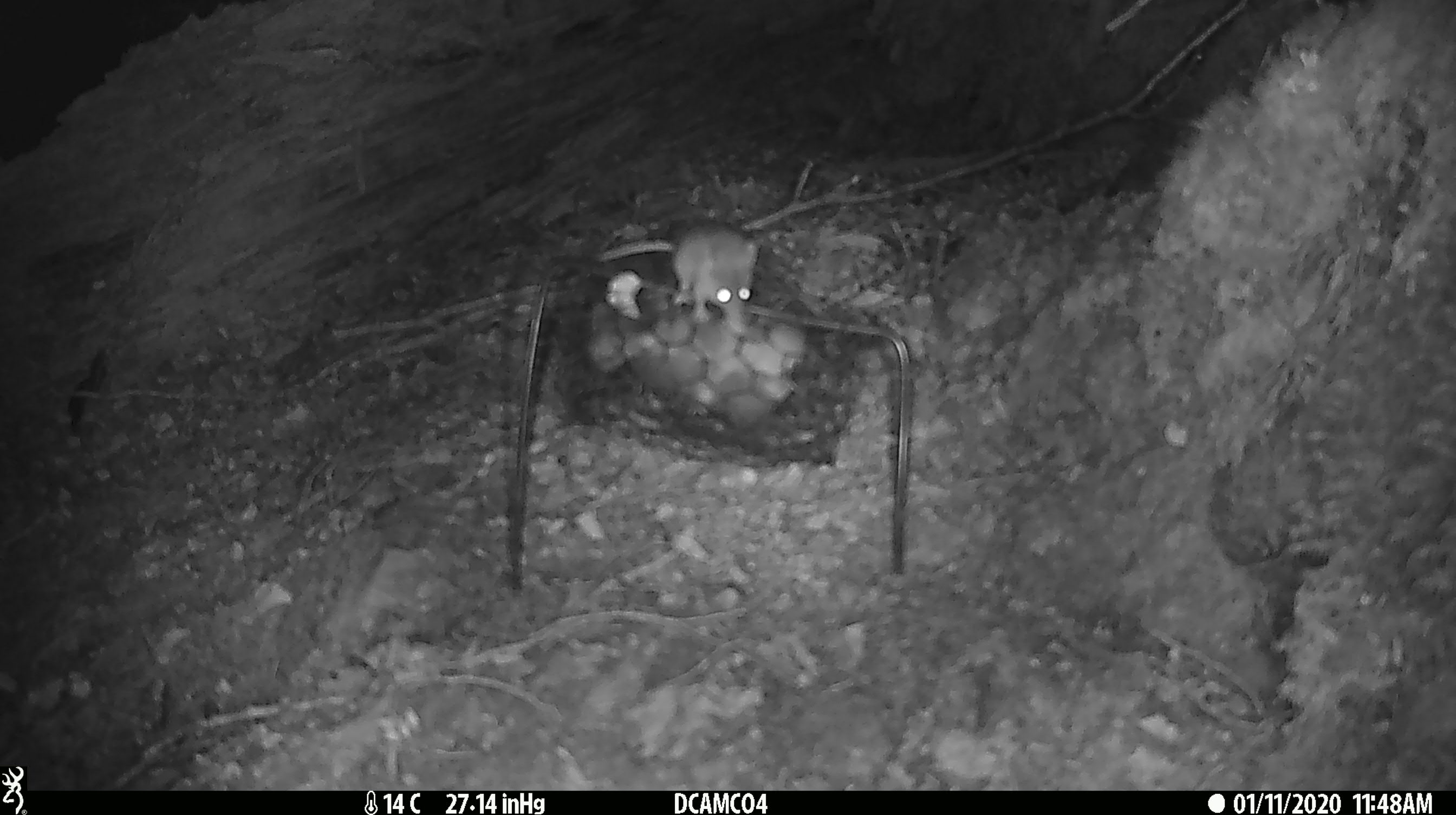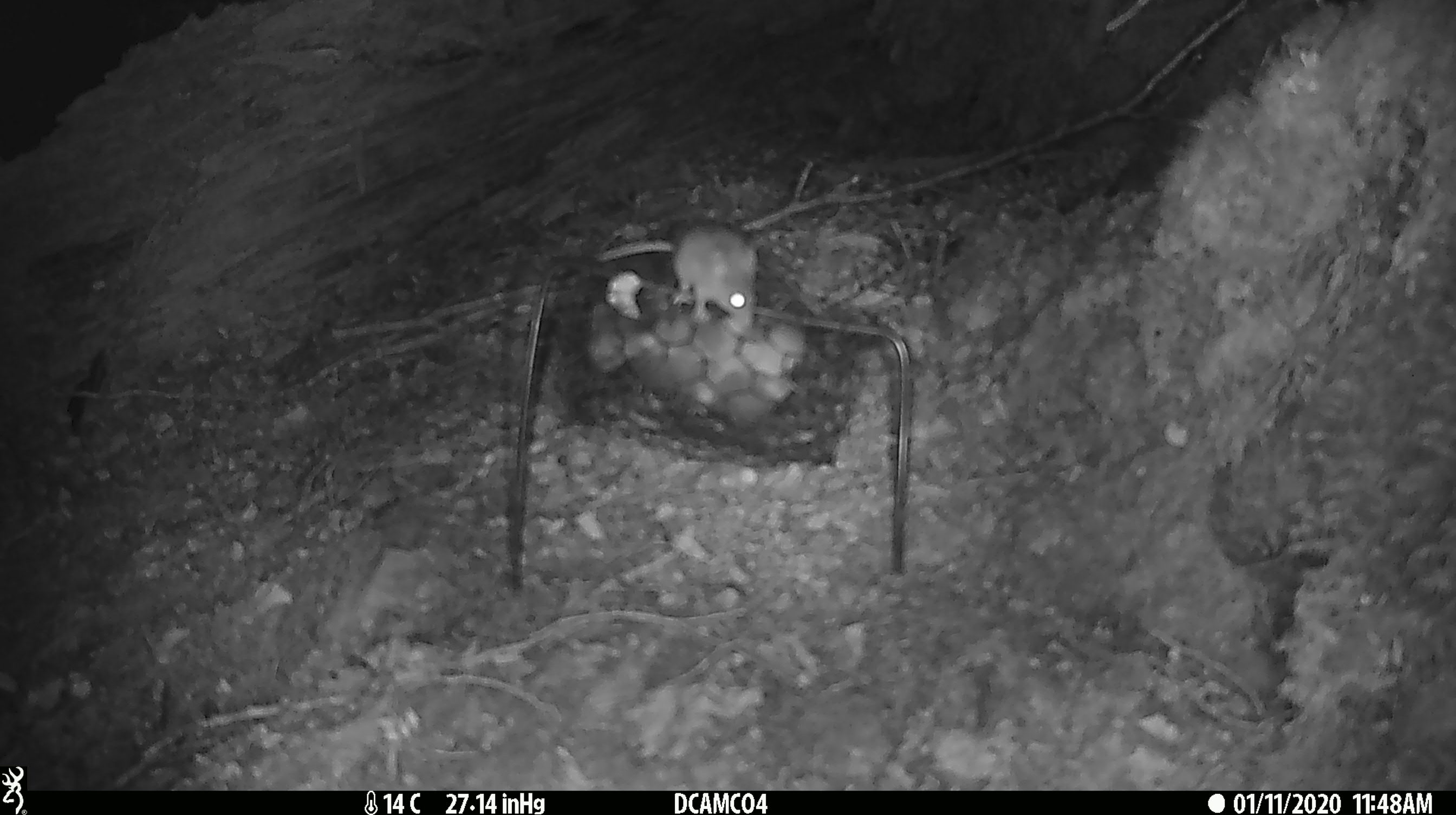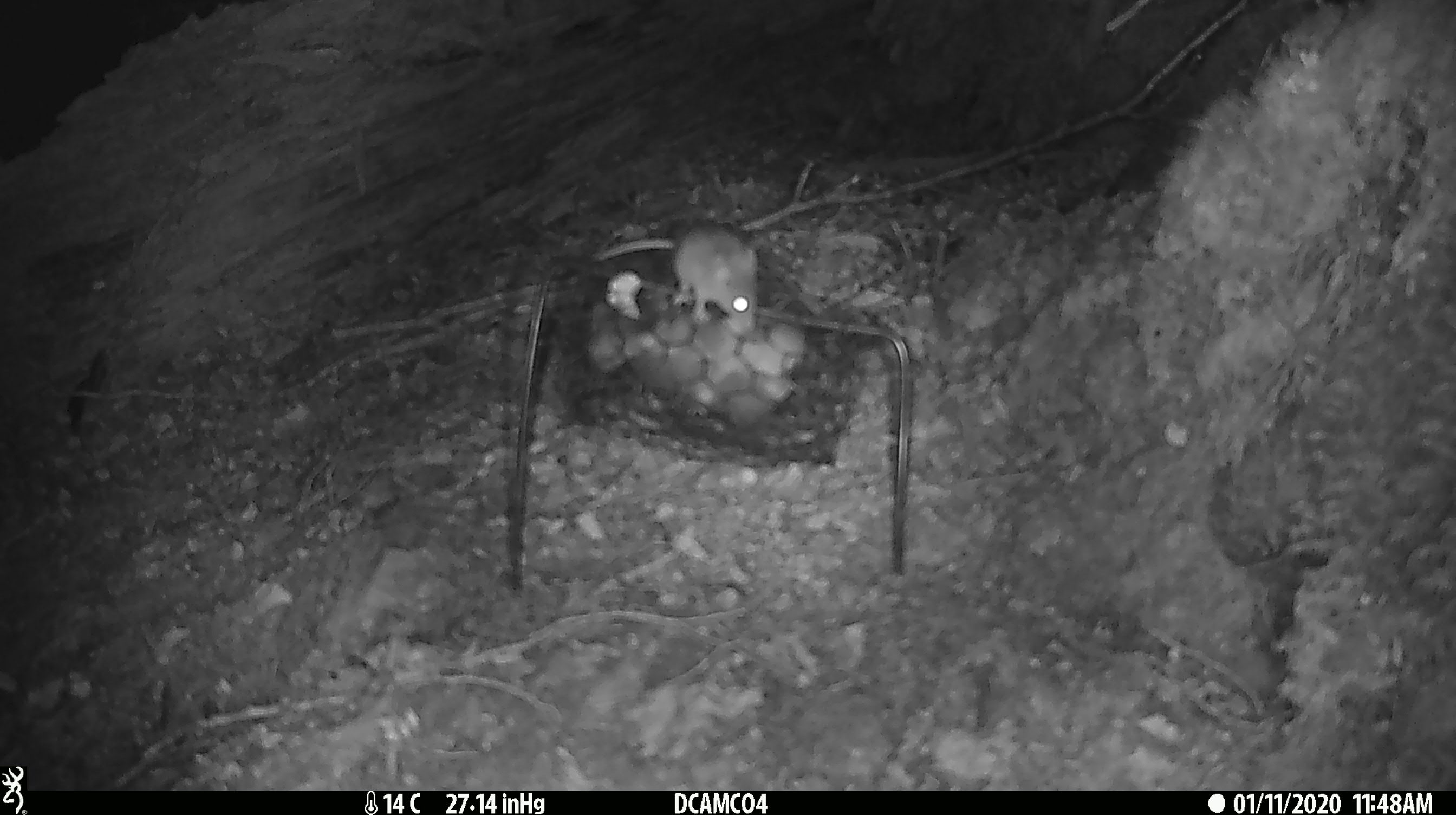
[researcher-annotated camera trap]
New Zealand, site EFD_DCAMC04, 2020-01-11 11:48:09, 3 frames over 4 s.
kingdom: Animalia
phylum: Chordata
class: Mammalia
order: Rodentia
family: Muridae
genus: Mus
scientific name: Mus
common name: mouse